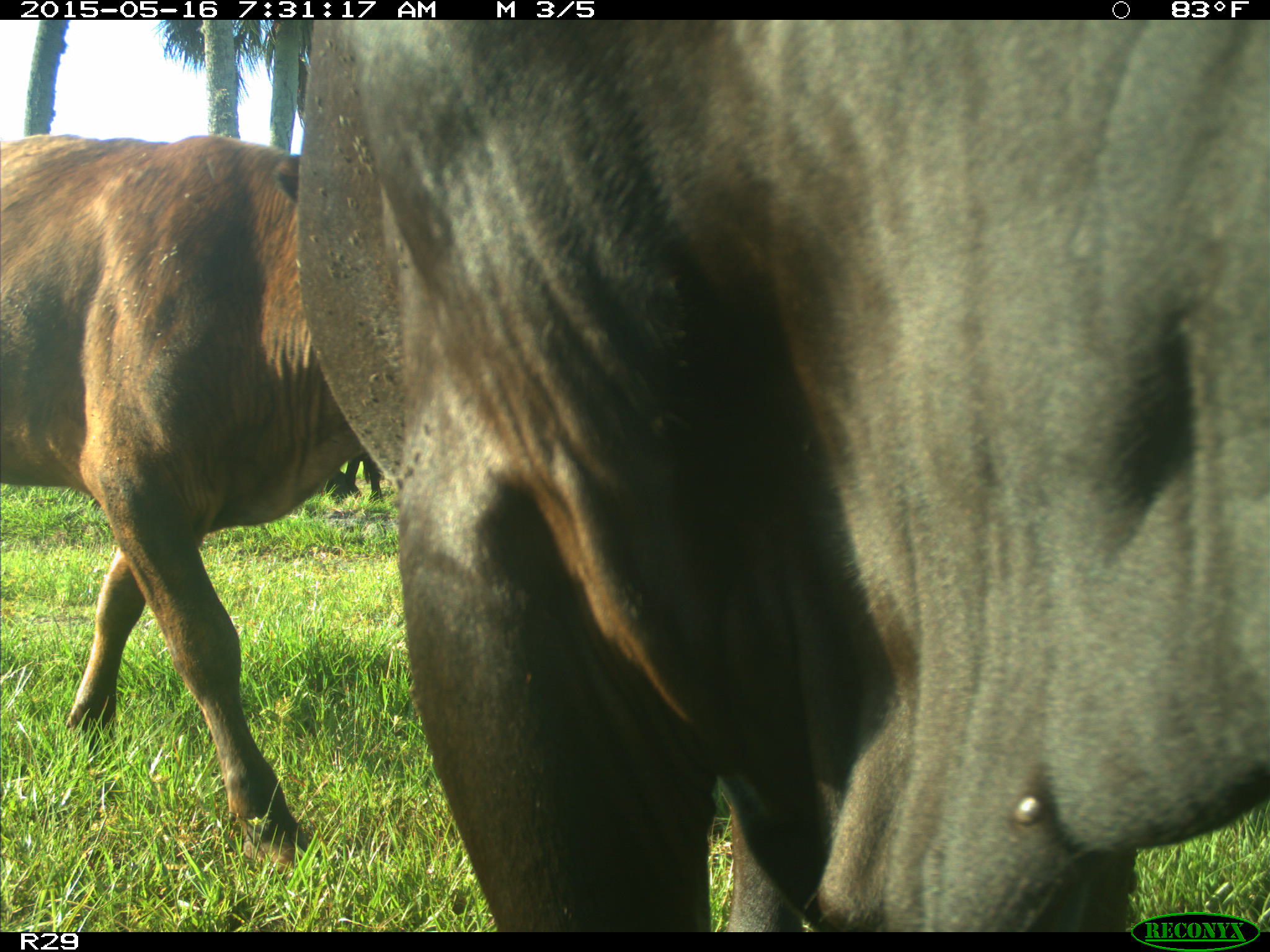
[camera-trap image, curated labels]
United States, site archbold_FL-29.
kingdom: Animalia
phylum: Chordata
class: Mammalia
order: Artiodactyla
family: Bovidae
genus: Bos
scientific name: Bos taurus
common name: domestic cow